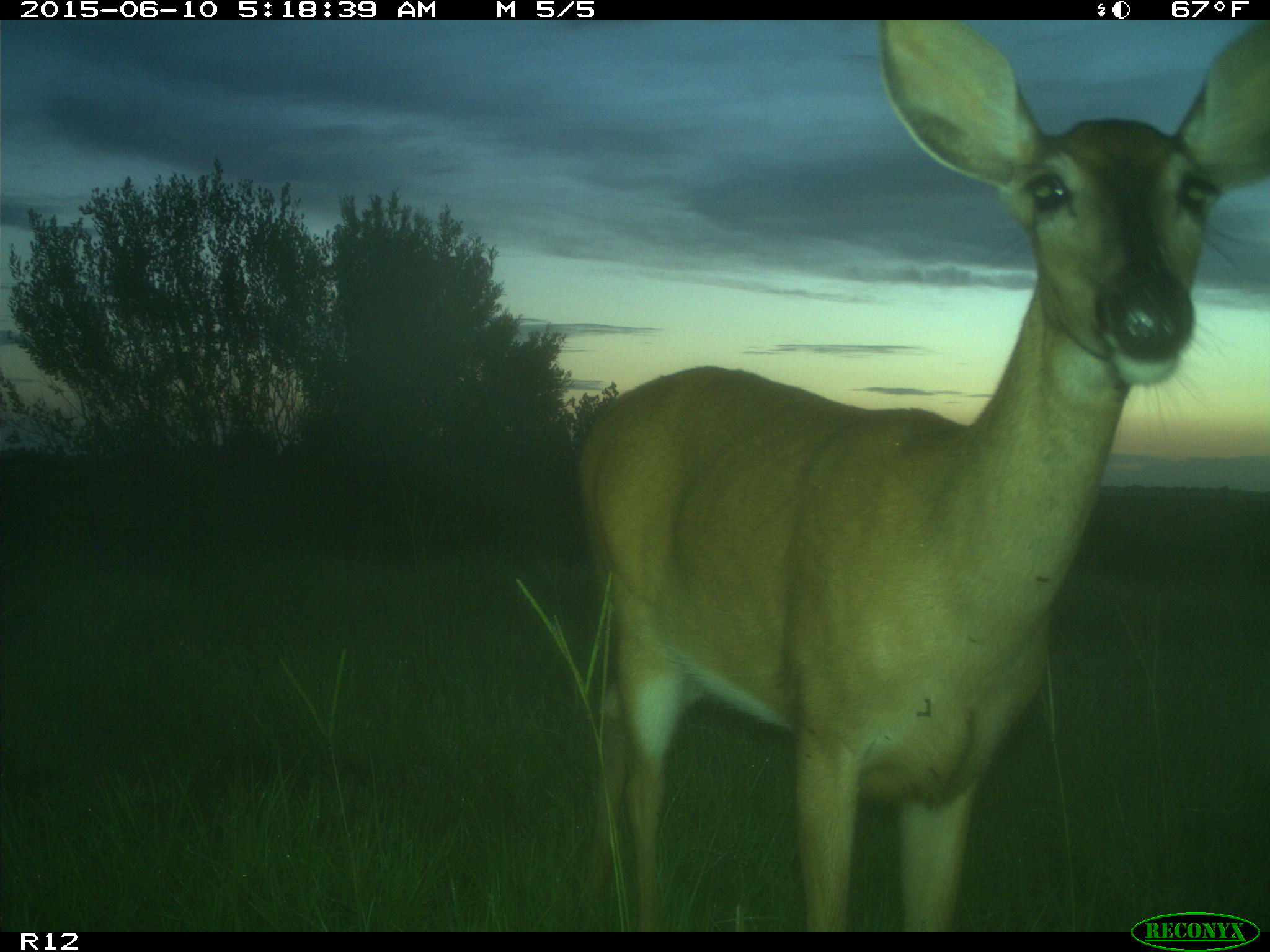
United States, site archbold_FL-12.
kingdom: Animalia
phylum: Chordata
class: Mammalia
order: Artiodactyla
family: Cervidae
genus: Odocoileus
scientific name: Odocoileus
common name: deer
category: unidentified deer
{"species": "unidentified deer (deer) (Odocoileus)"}